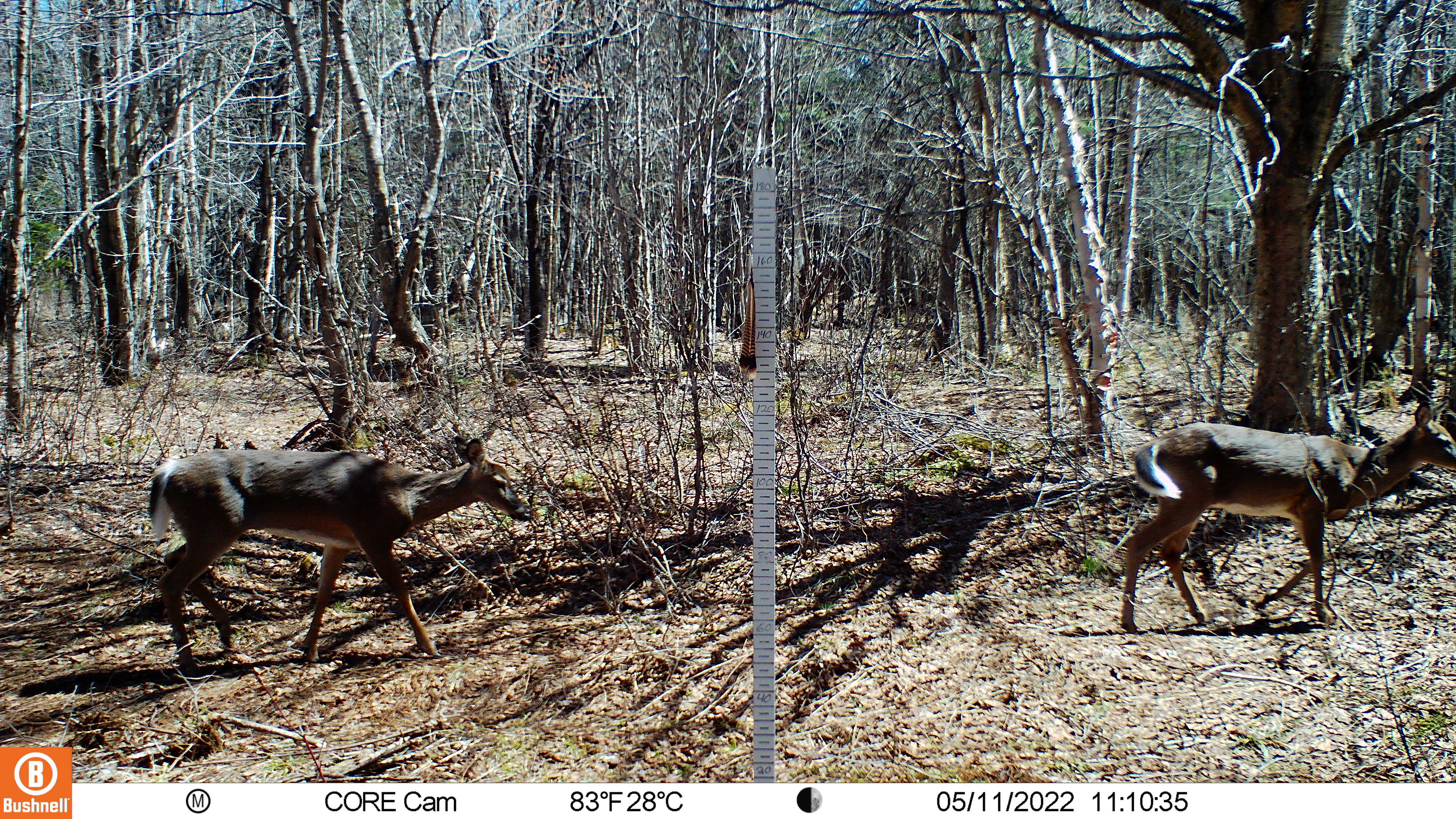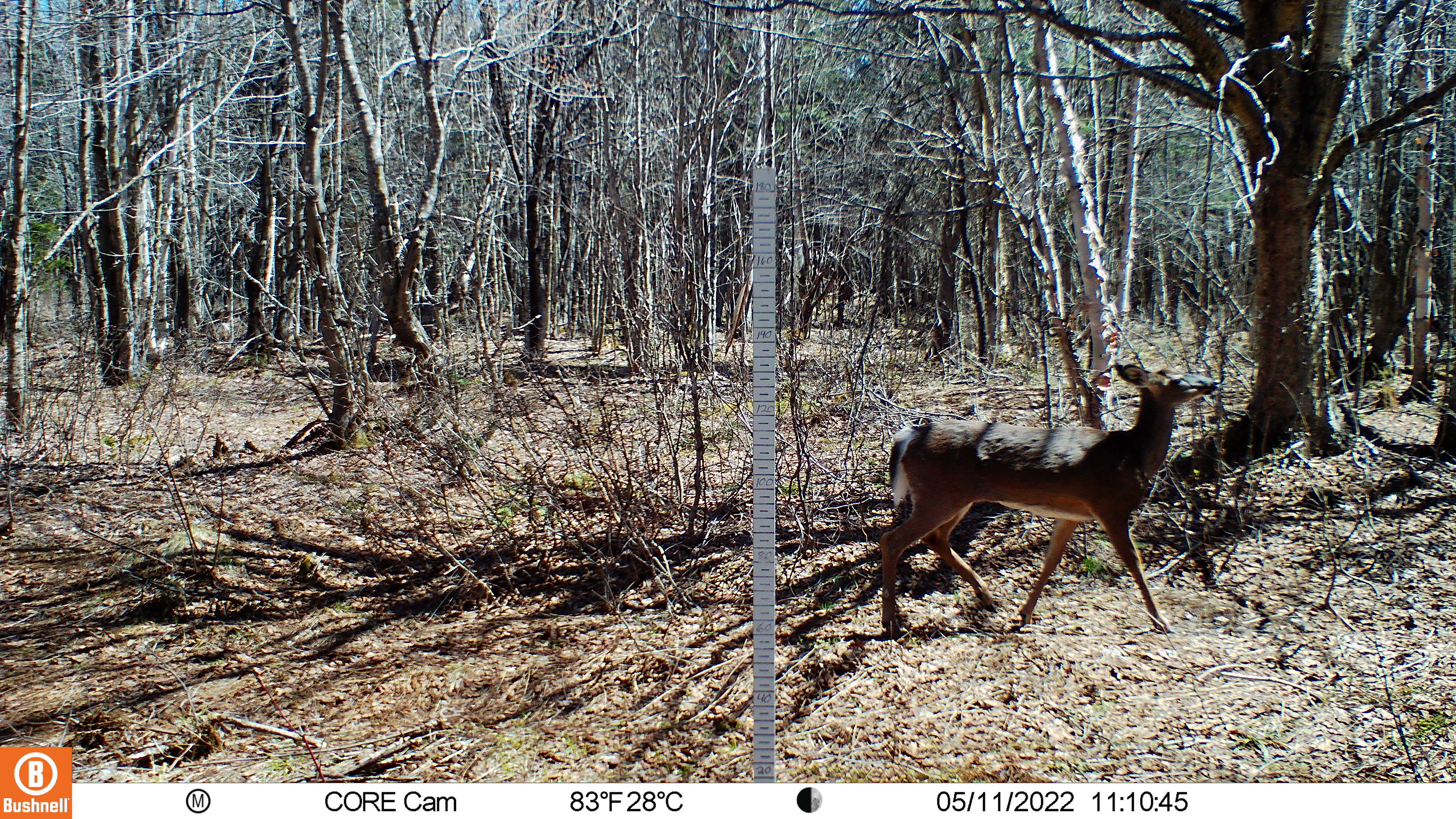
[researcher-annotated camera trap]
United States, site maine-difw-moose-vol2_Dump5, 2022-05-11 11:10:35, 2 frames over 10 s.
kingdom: Animalia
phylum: Chordata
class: Mammalia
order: Artiodactyla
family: Cervidae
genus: Odocoileus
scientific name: Odocoileus virginianus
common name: white-tailed deer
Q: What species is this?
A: White-tailed deer (Odocoileus virginianus).